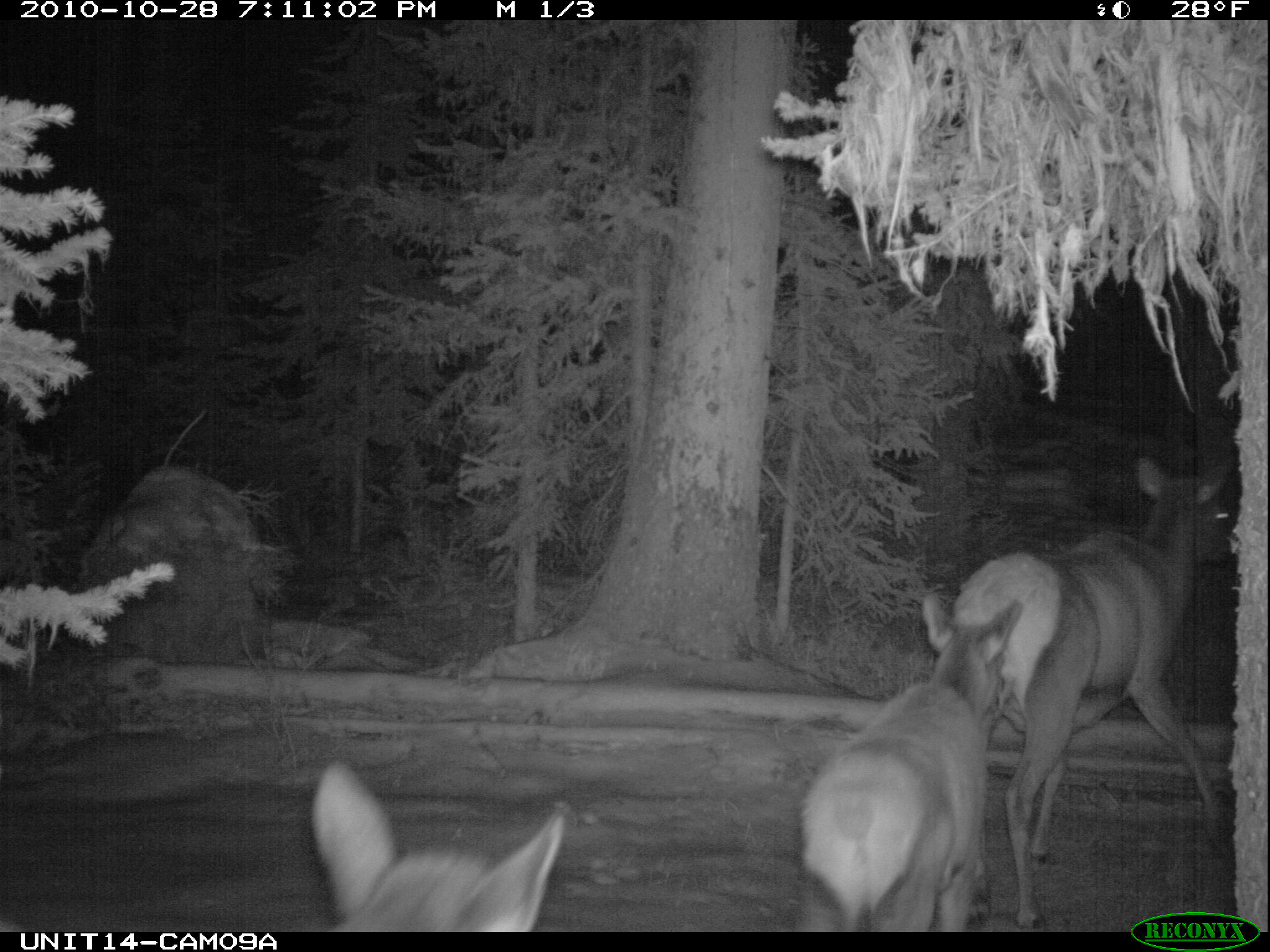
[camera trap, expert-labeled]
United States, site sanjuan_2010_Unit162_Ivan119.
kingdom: Animalia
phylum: Chordata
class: Mammalia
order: Artiodactyla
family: Cervidae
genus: Cervus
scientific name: Cervus elaphus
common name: red deer